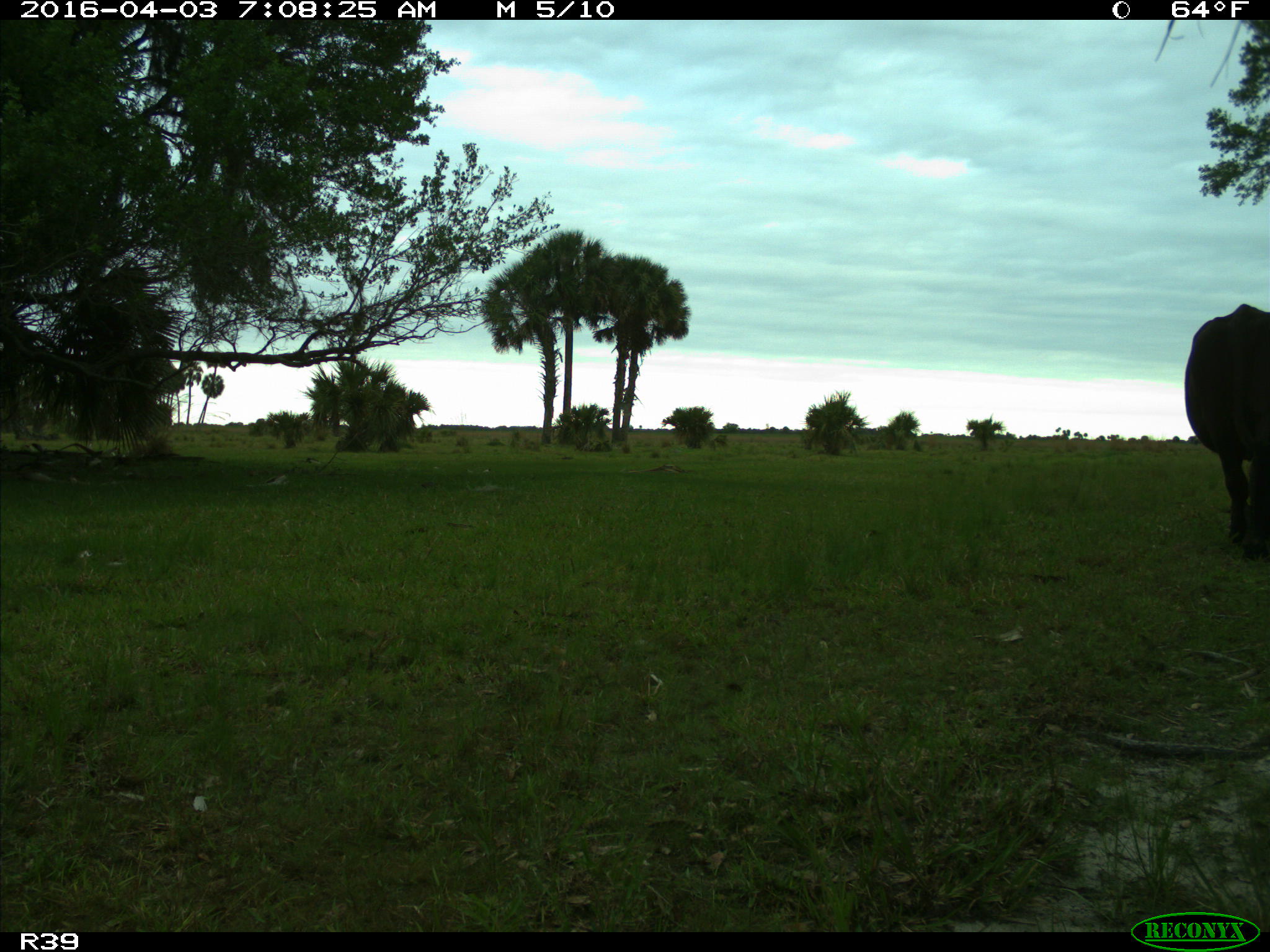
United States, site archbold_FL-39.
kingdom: Animalia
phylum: Chordata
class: Mammalia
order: Artiodactyla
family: Bovidae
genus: Bos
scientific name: Bos taurus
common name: domestic cow